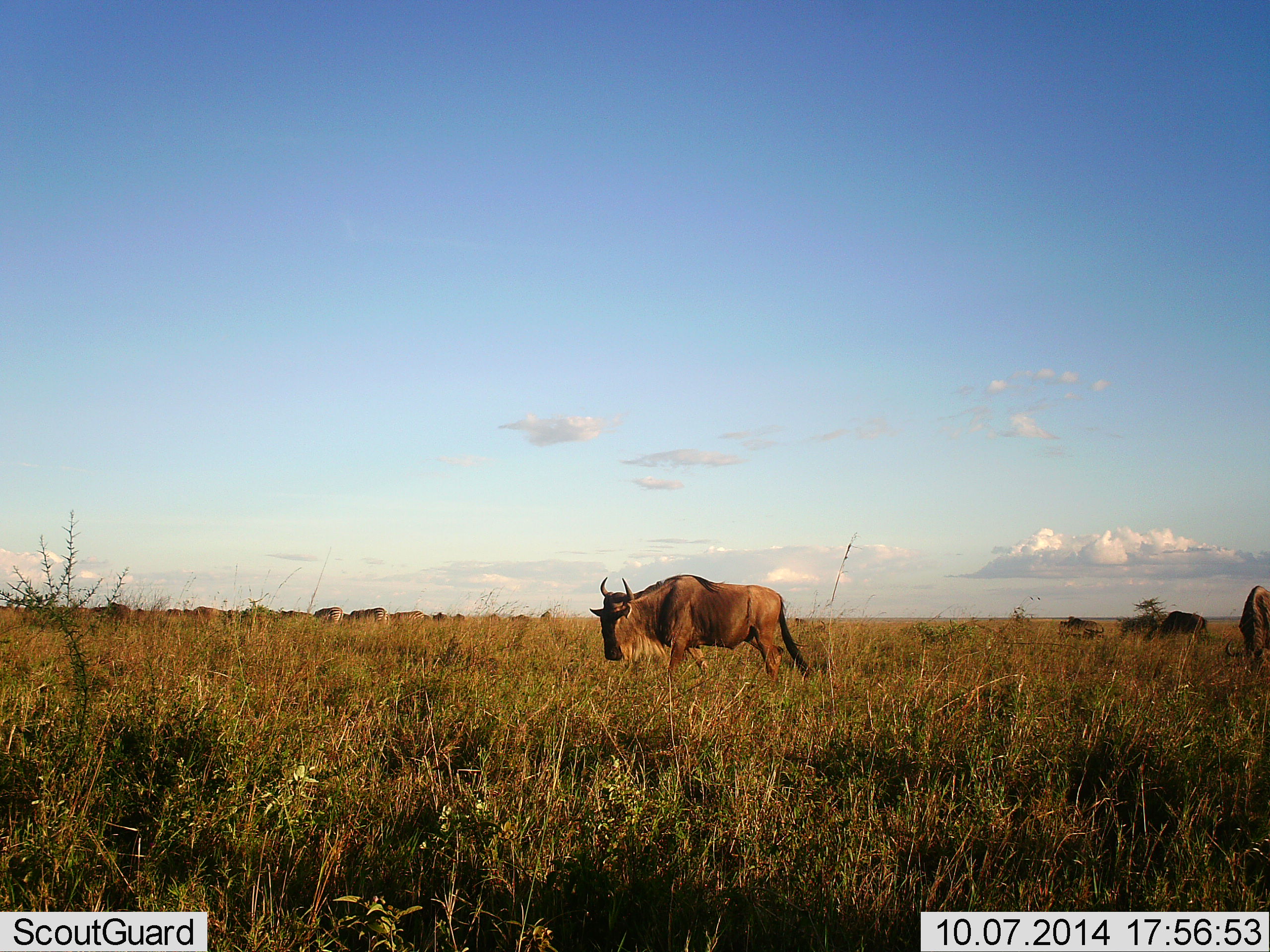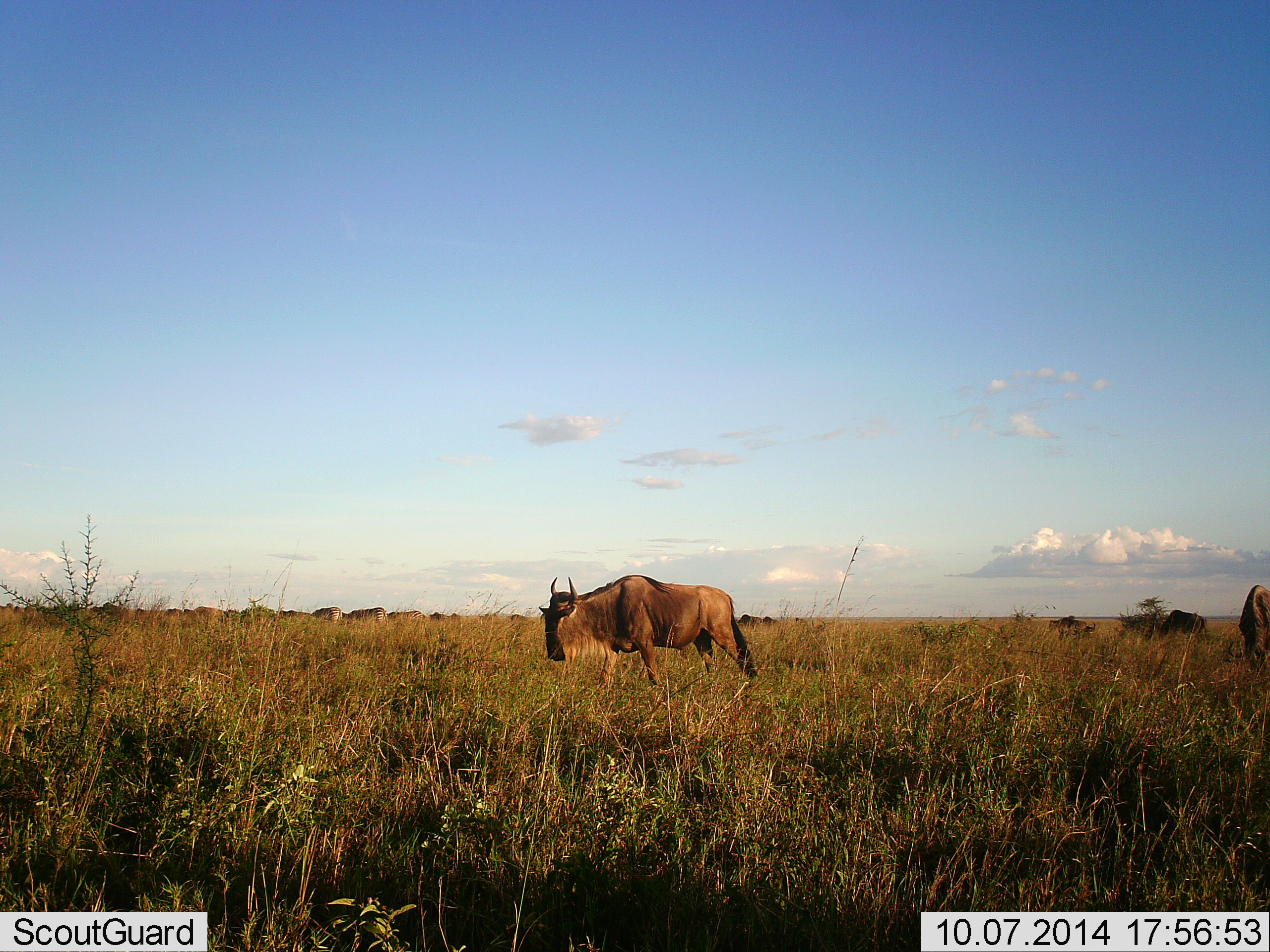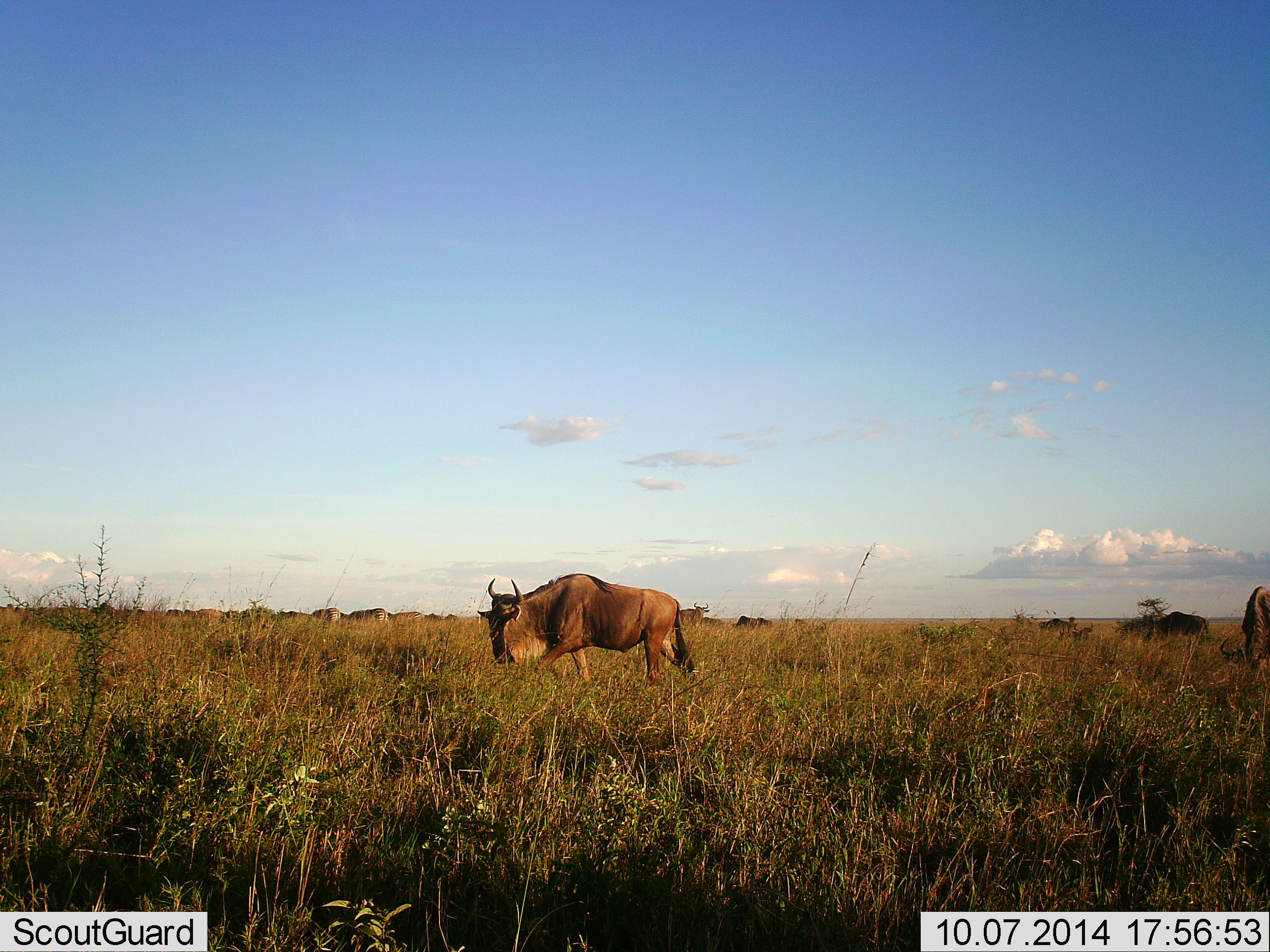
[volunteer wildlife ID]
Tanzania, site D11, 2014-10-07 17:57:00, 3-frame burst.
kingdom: Animalia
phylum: Chordata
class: Mammalia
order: Artiodactyla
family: Bovidae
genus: Connochaetes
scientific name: Connochaetes taurinus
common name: blue wildebeest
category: wildebeest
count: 8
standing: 45%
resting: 0%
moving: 82%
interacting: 0%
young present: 0%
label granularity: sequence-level